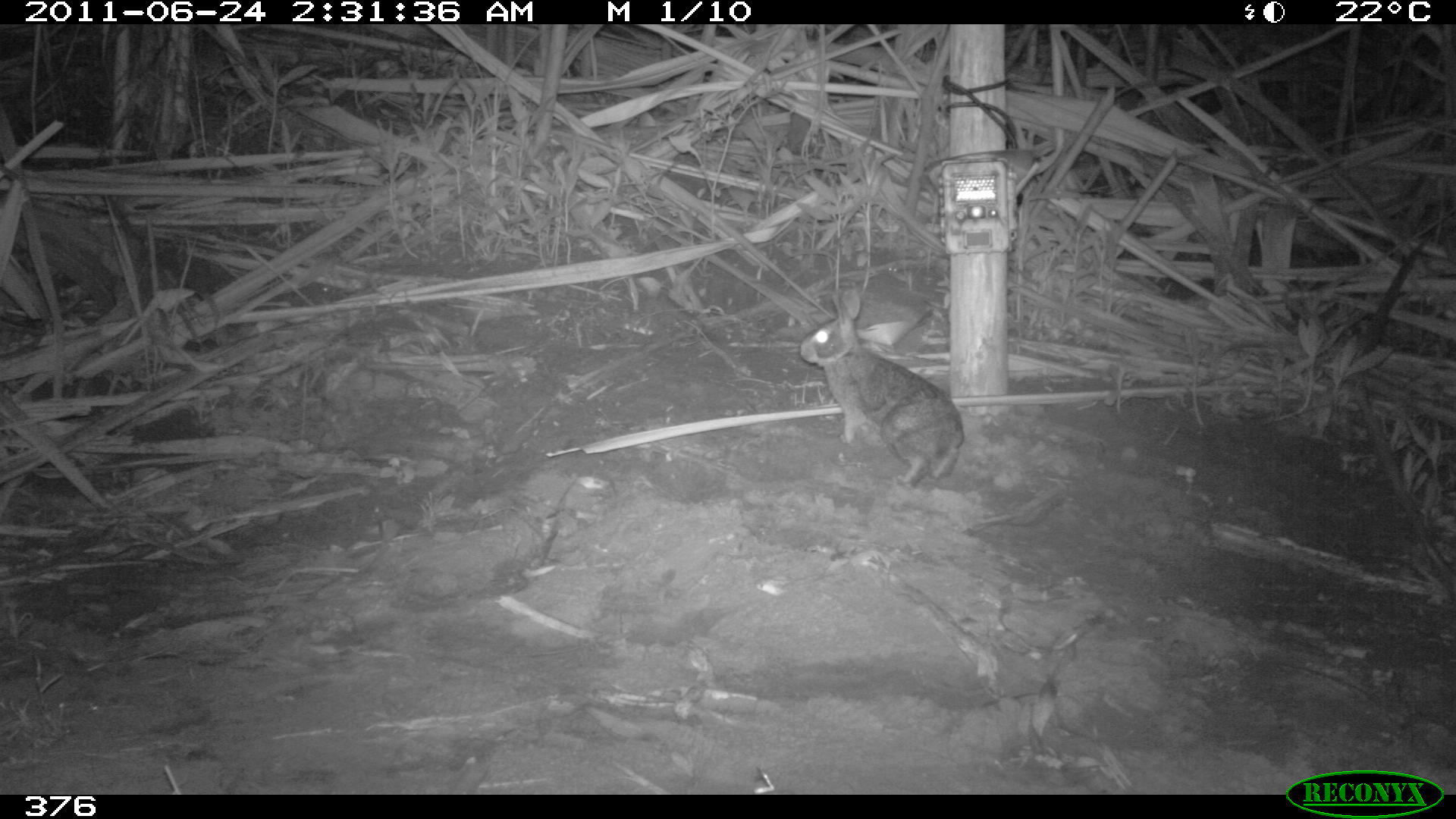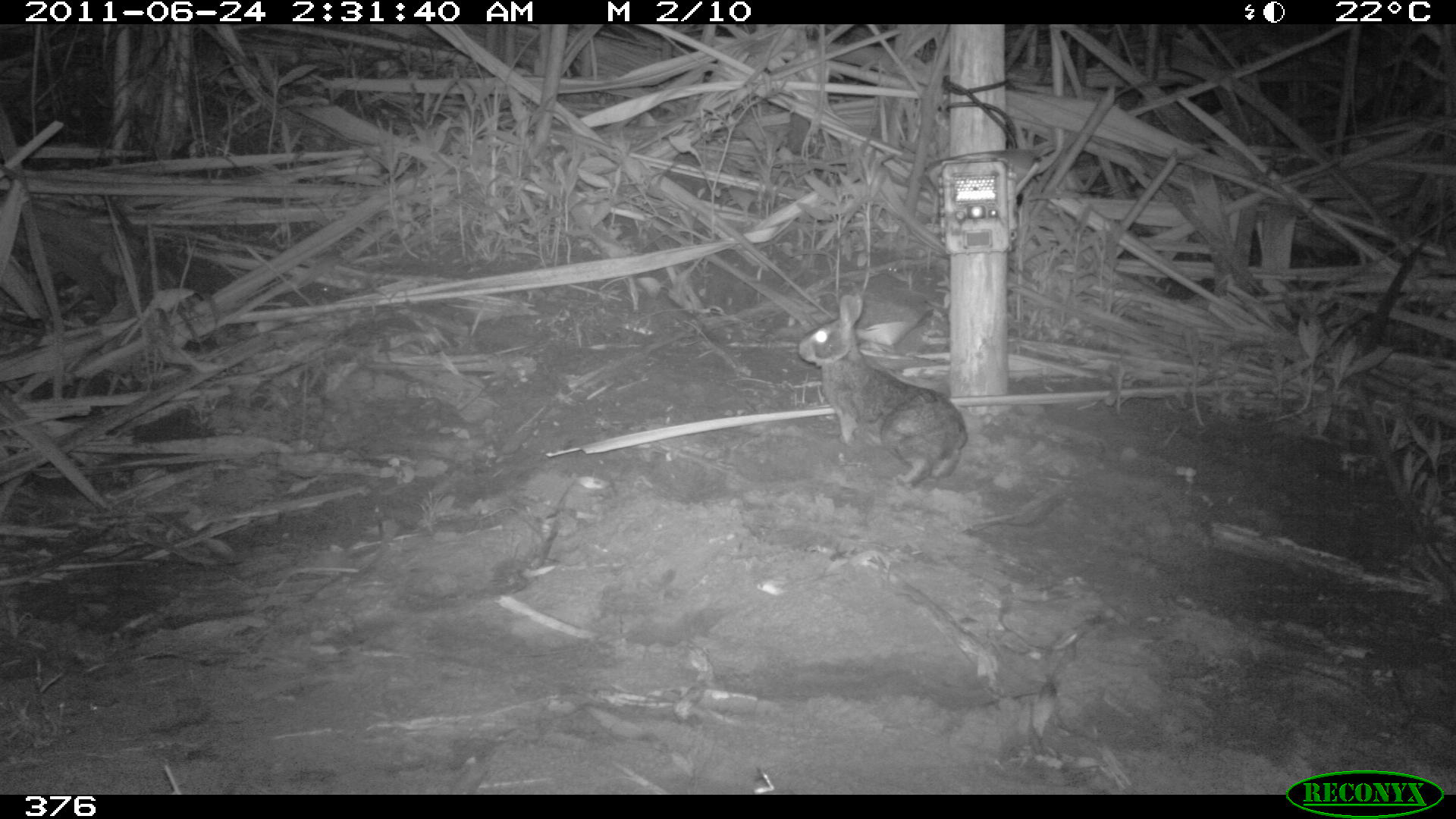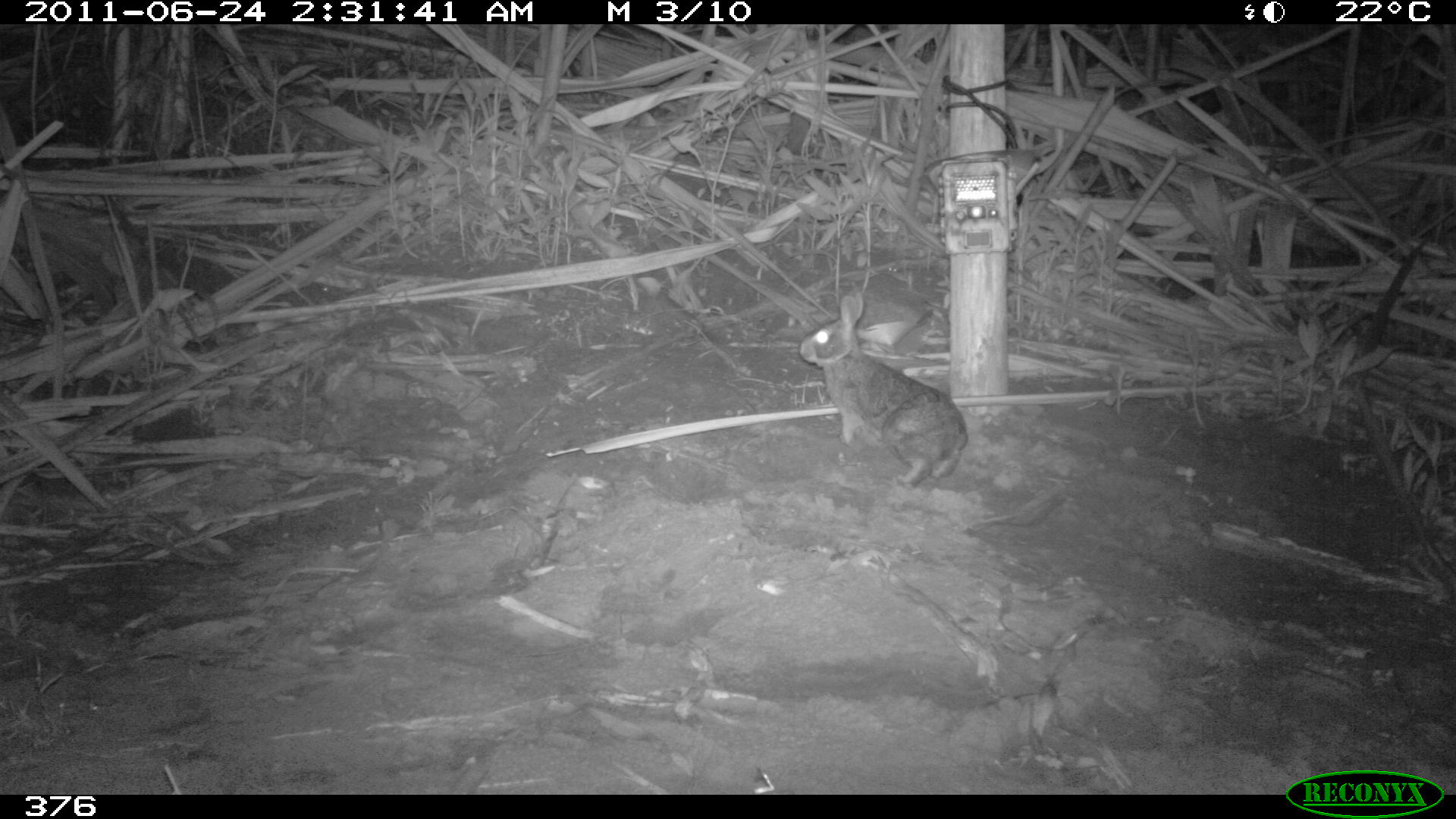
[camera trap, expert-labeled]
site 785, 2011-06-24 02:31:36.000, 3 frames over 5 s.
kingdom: Animalia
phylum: Chordata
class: Mammalia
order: Lagomorpha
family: Leporidae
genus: Sylvilagus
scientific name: Sylvilagus brasiliensis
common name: tapeti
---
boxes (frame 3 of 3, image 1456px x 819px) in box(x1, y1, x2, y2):
sylvilagus brasiliensis: box(797, 288, 968, 489)